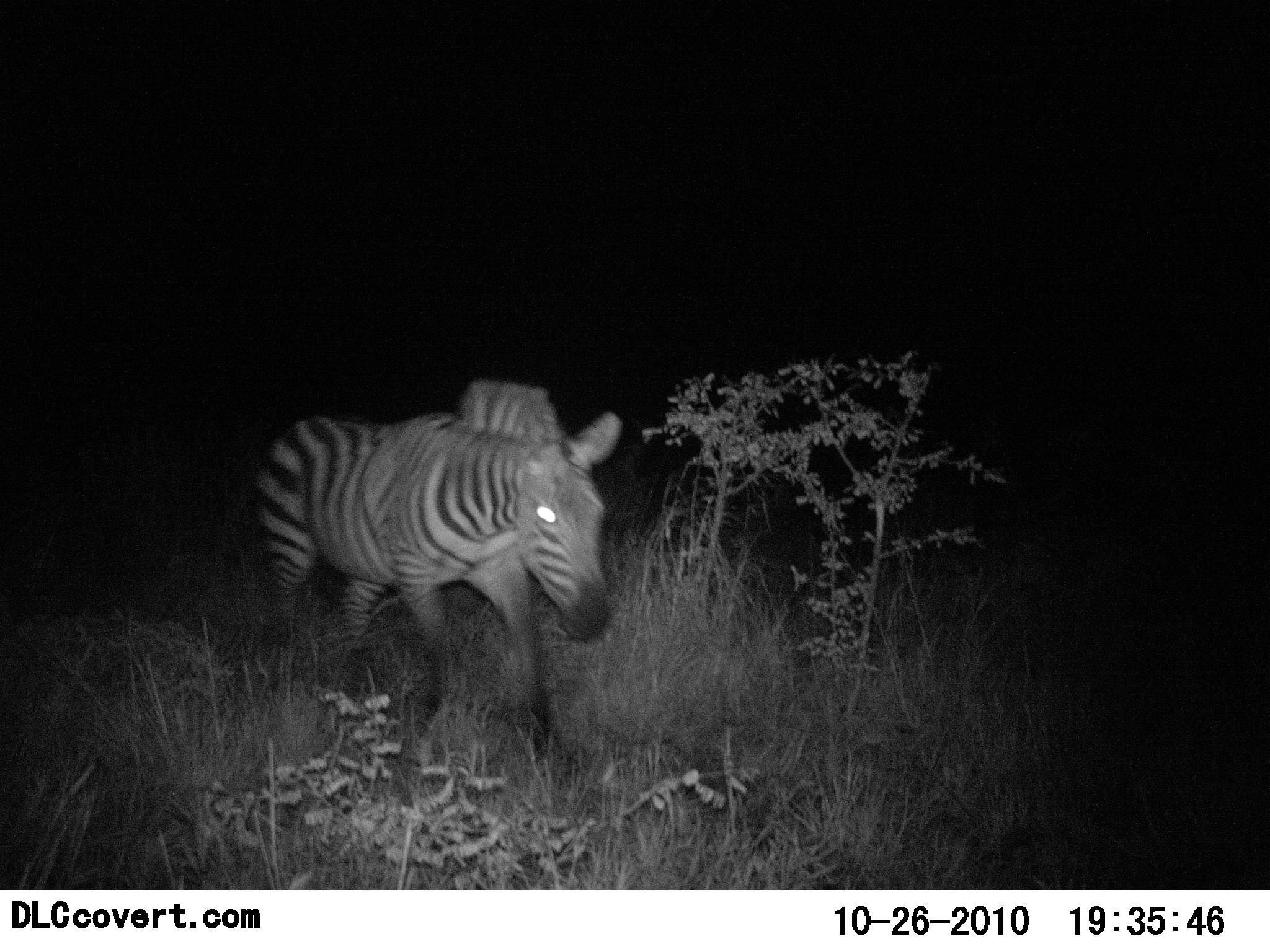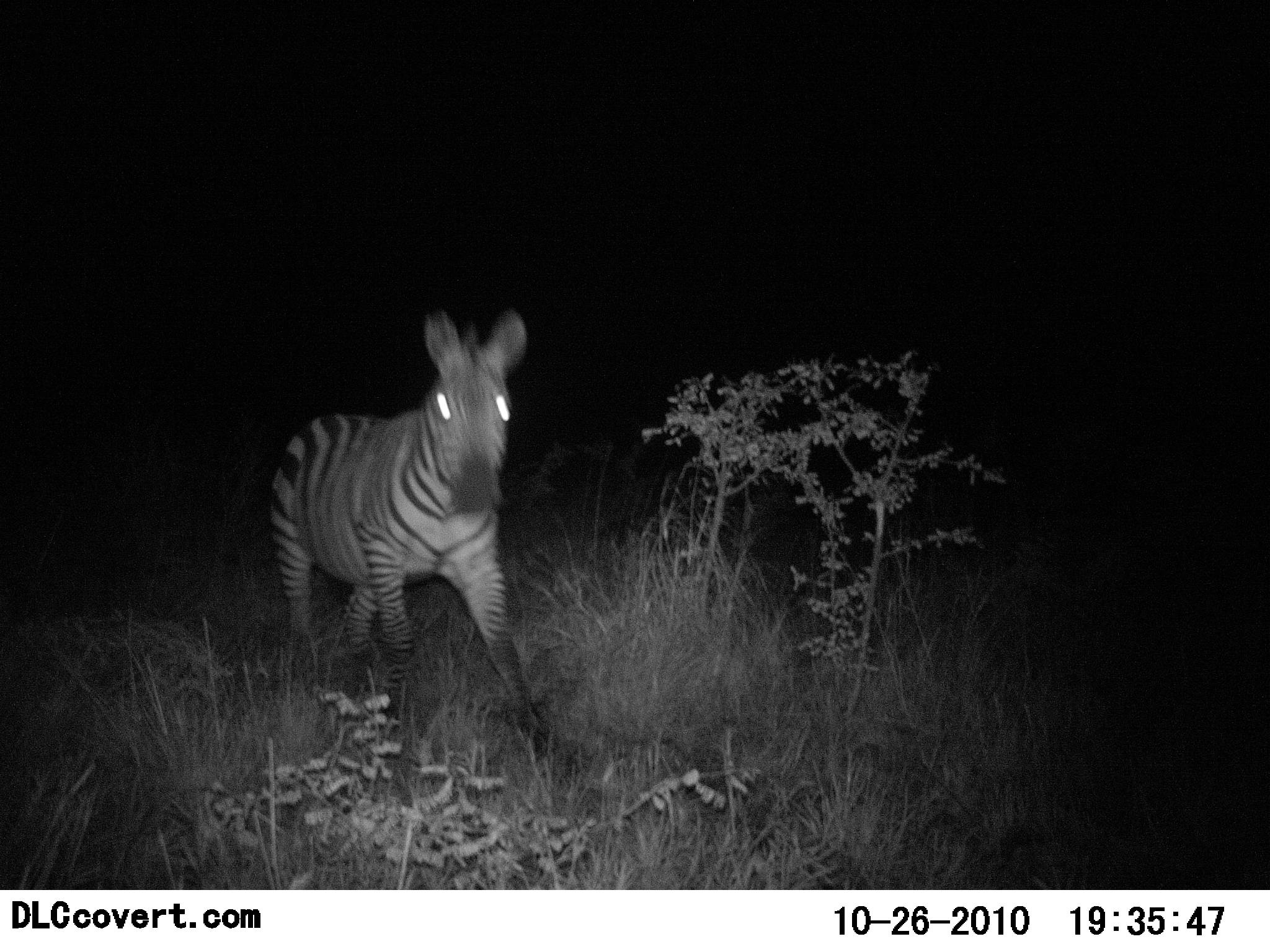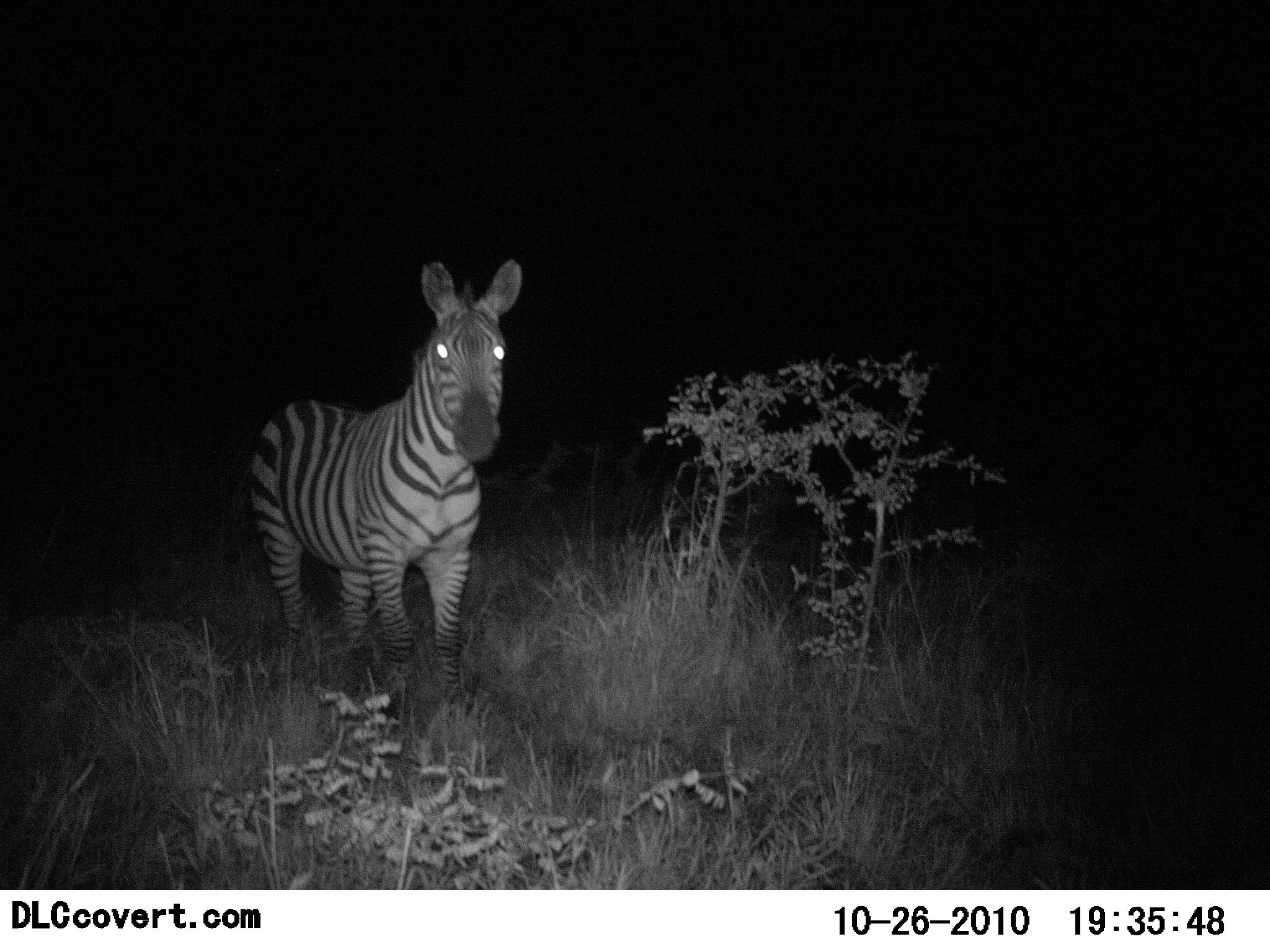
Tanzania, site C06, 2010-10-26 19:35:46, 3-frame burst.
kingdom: Animalia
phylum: Chordata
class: Mammalia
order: Perissodactyla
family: Equidae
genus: Equus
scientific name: Equus quagga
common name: plains zebra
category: zebra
Zebra (plains zebra) (Equus quagga), count 1. Behavior (volunteer vote fractions): standing 7%, resting 0%, moving 87%, interacting 7%. Young present (vote fraction): 0%. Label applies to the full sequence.